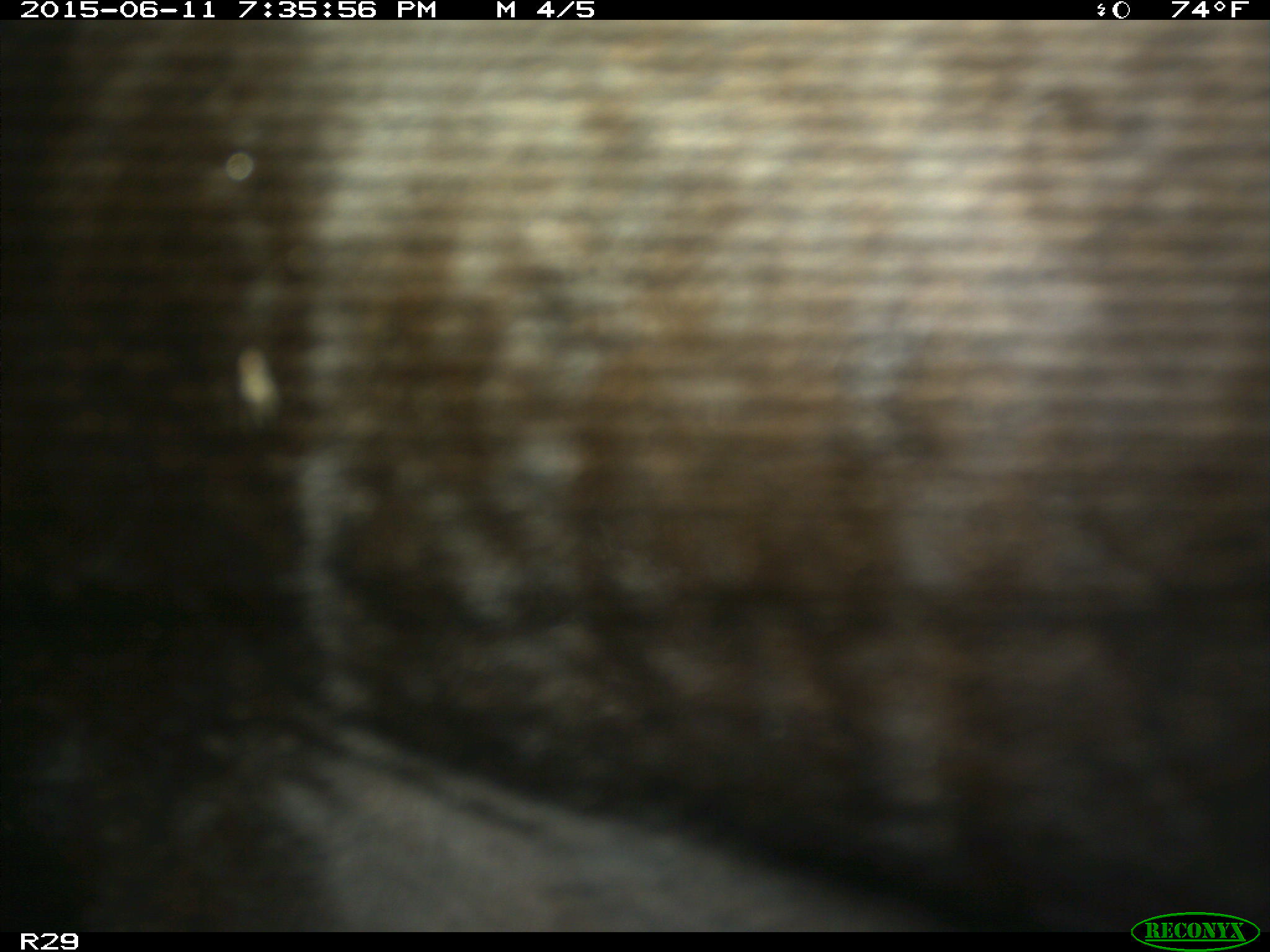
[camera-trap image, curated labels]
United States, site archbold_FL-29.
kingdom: Animalia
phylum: Chordata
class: Mammalia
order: Artiodactyla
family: Bovidae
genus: Bos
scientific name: Bos taurus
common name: domestic cow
Bos taurus (domestic cow).